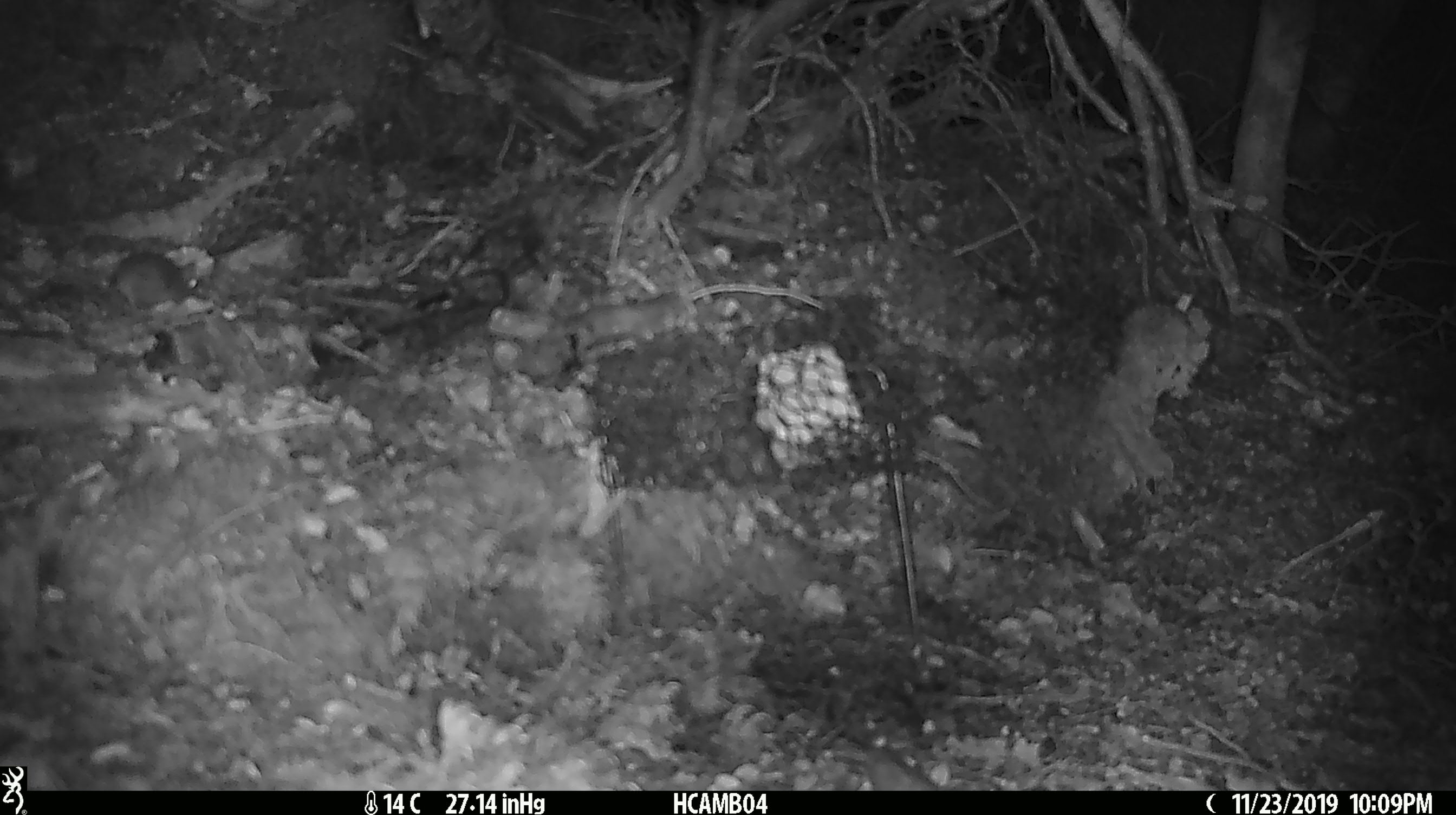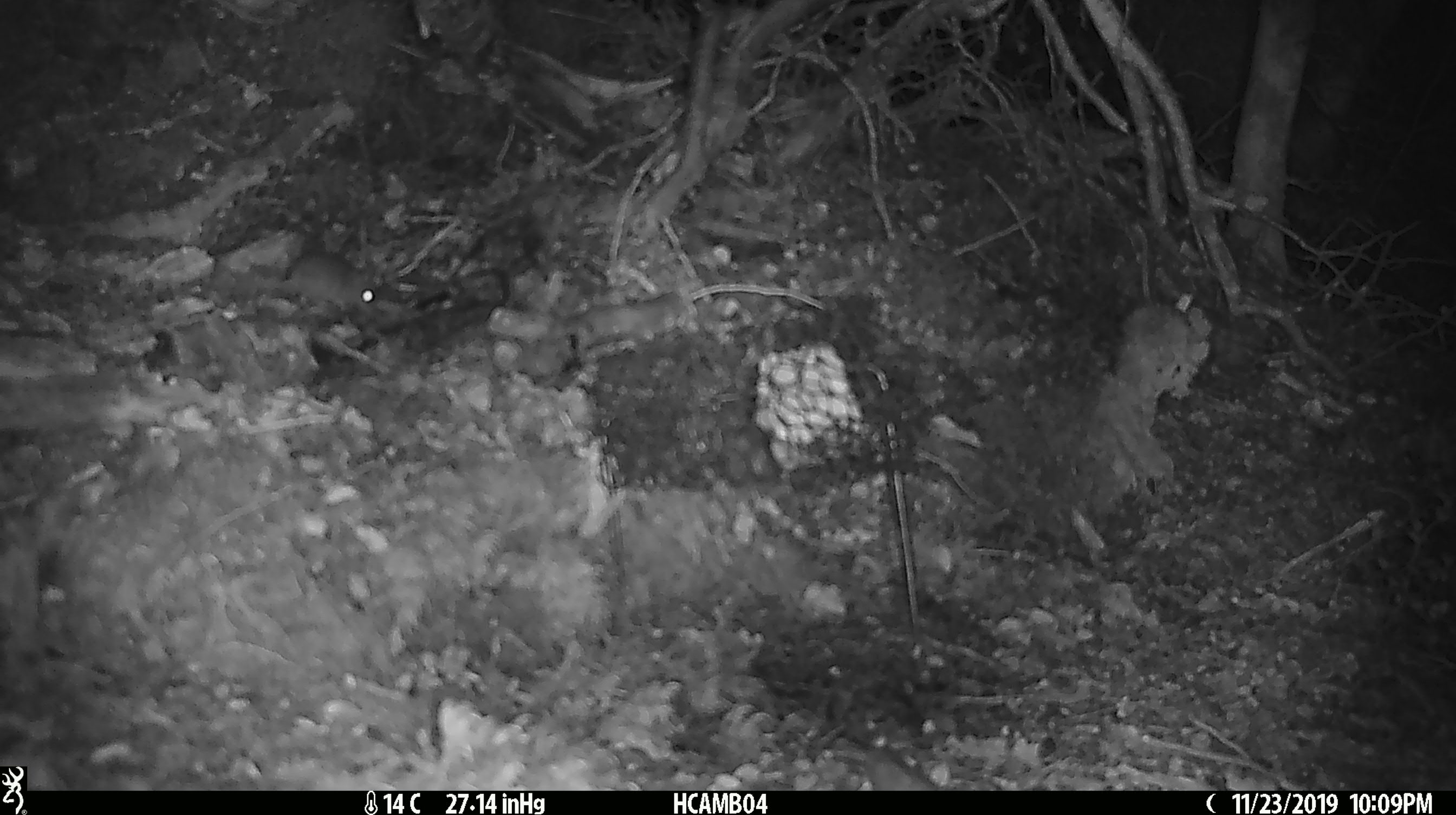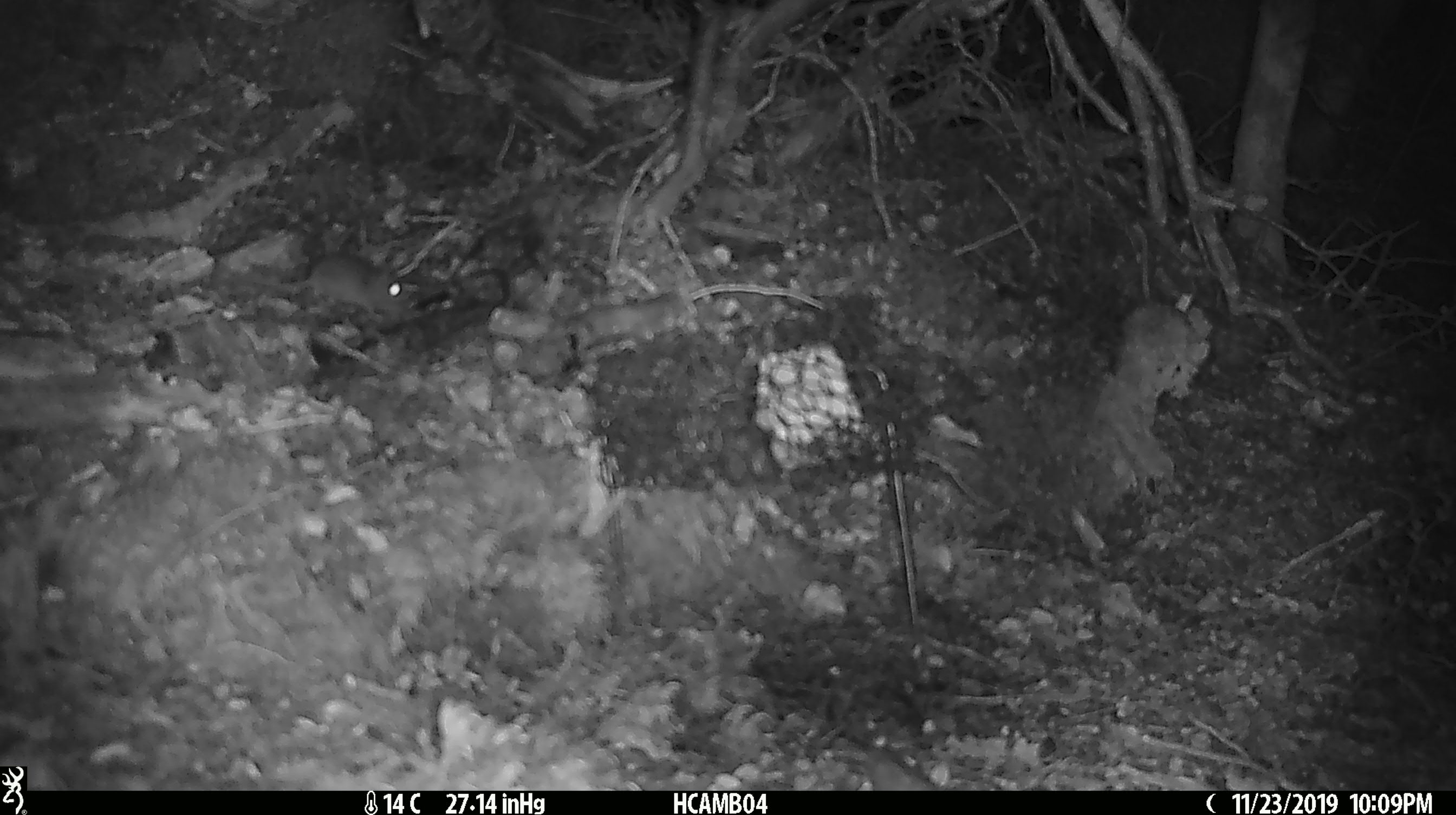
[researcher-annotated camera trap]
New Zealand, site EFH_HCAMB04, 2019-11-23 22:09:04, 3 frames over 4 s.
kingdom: Animalia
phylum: Chordata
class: Mammalia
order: Rodentia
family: Muridae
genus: Mus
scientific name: Mus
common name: mouse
Mouse (Mus).